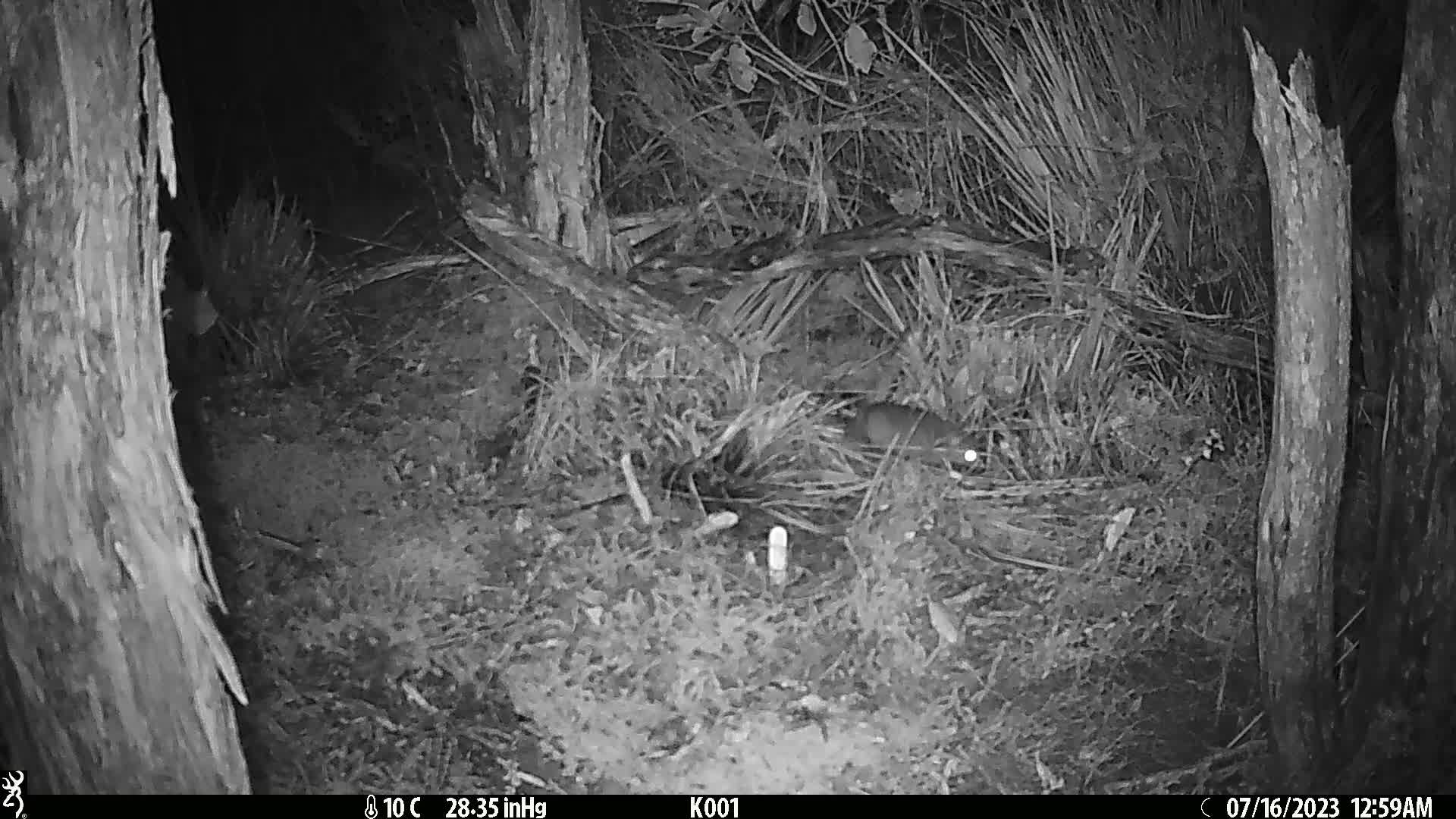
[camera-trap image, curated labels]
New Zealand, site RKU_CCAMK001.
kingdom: Animalia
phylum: Chordata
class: Mammalia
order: Rodentia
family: Muridae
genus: Rattus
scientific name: Rattus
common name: rat